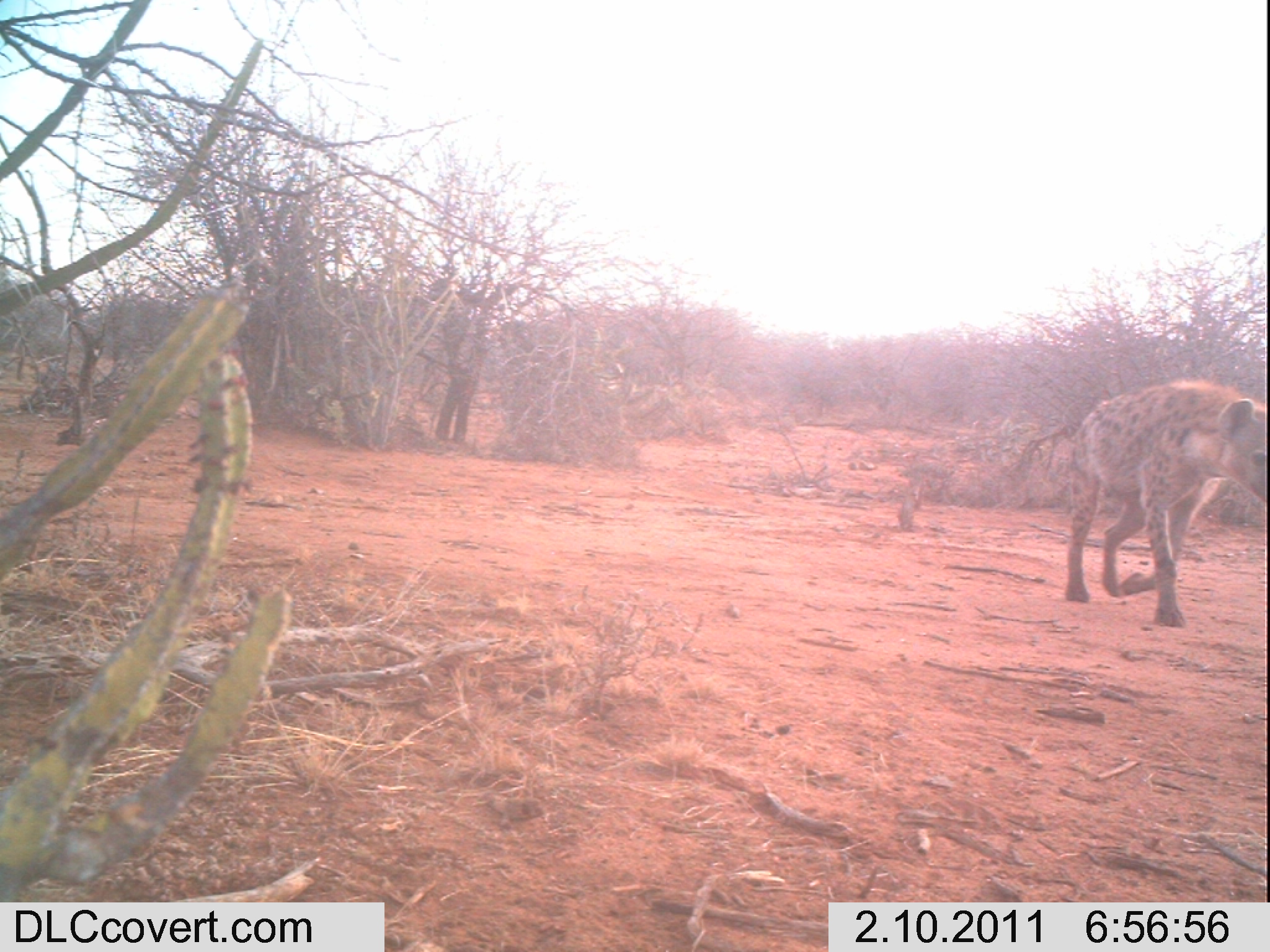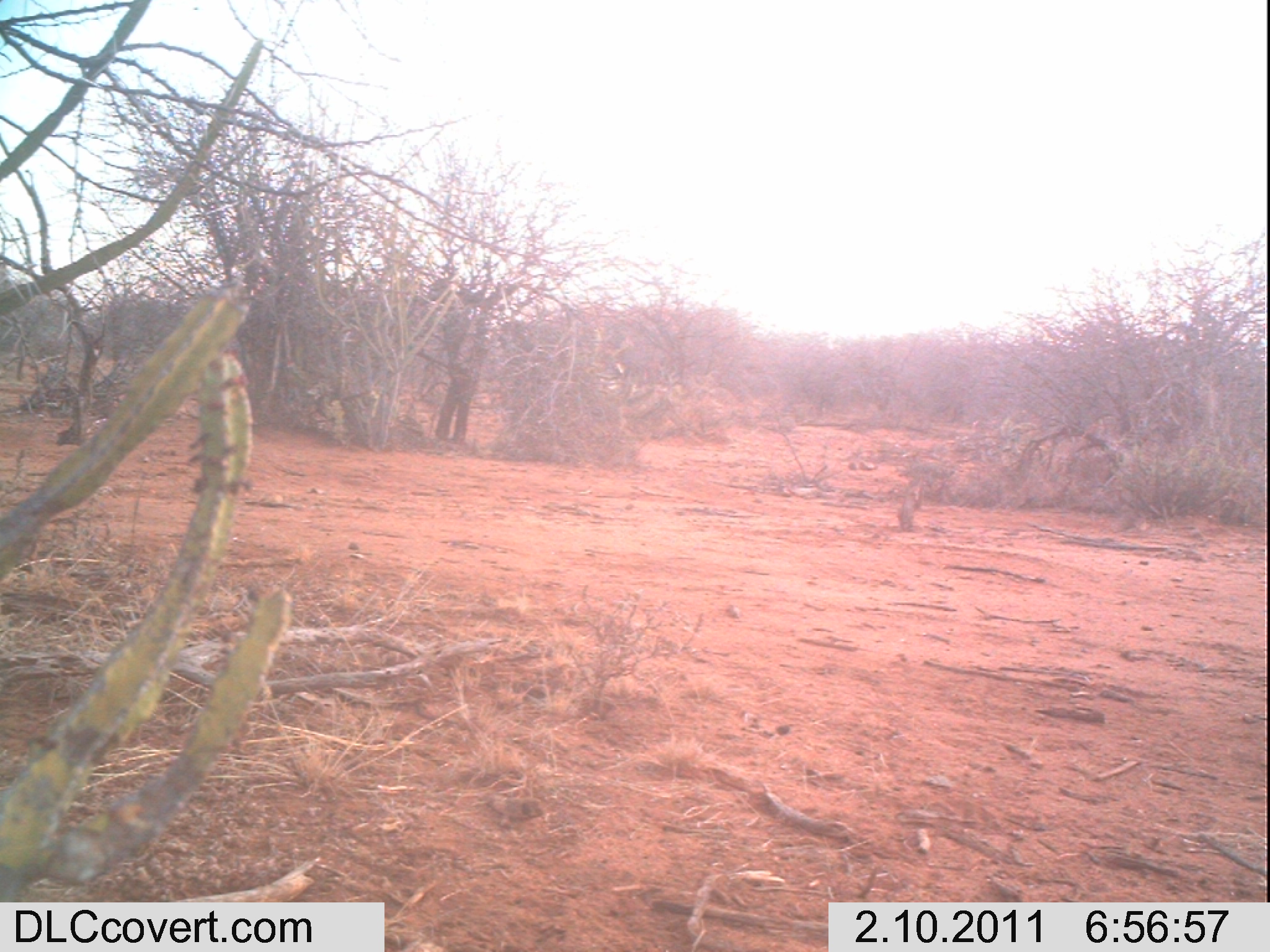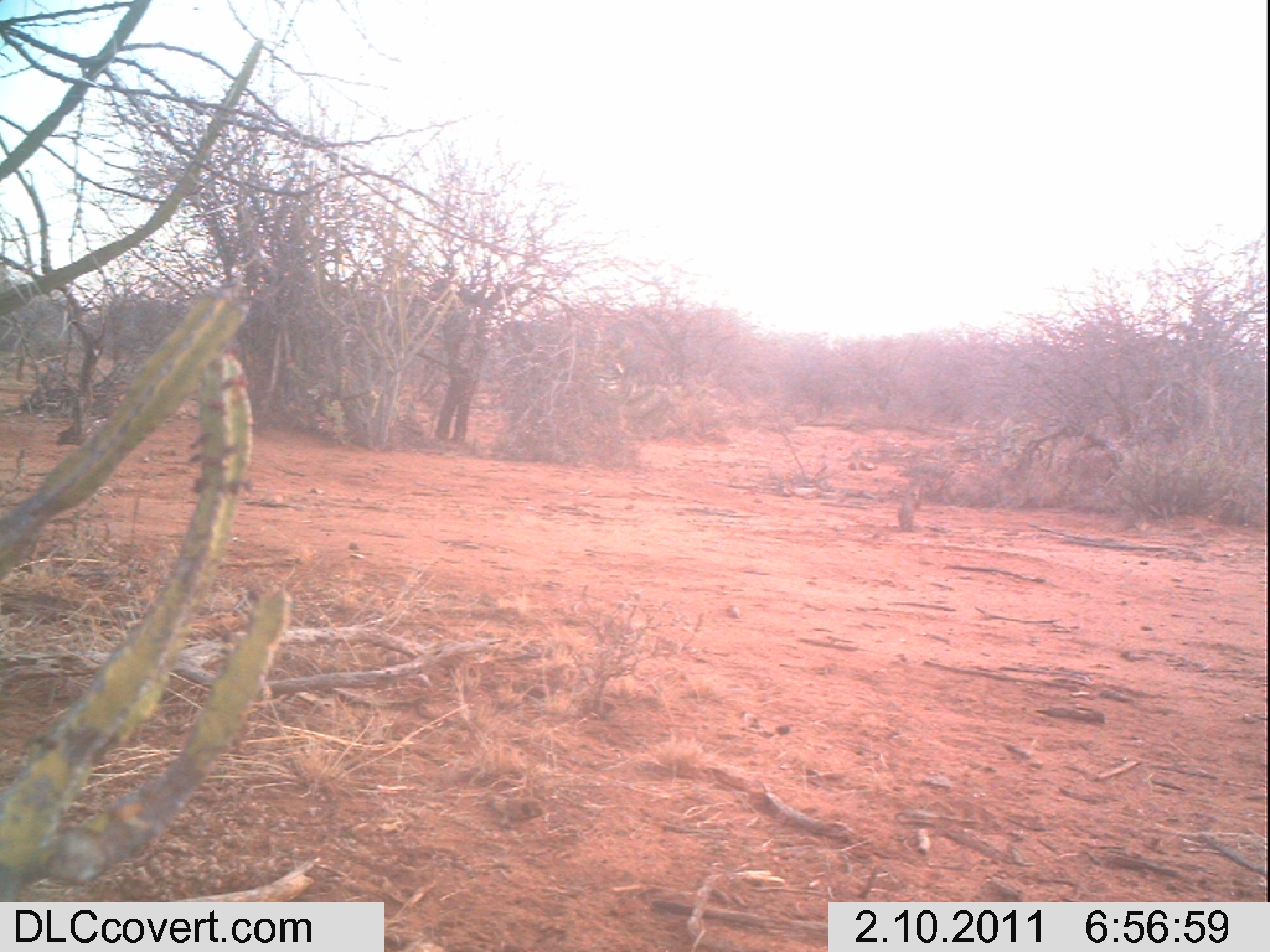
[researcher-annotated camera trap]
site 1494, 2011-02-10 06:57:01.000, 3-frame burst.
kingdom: Animalia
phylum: Chordata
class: Mammalia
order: Carnivora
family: Hyaenidae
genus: Crocuta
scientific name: Crocuta crocuta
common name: spotted hyena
Crocuta crocuta (spotted hyena), count 1.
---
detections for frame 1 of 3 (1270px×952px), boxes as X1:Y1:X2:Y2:
crocuta crocuta: 1064:377:1265:626